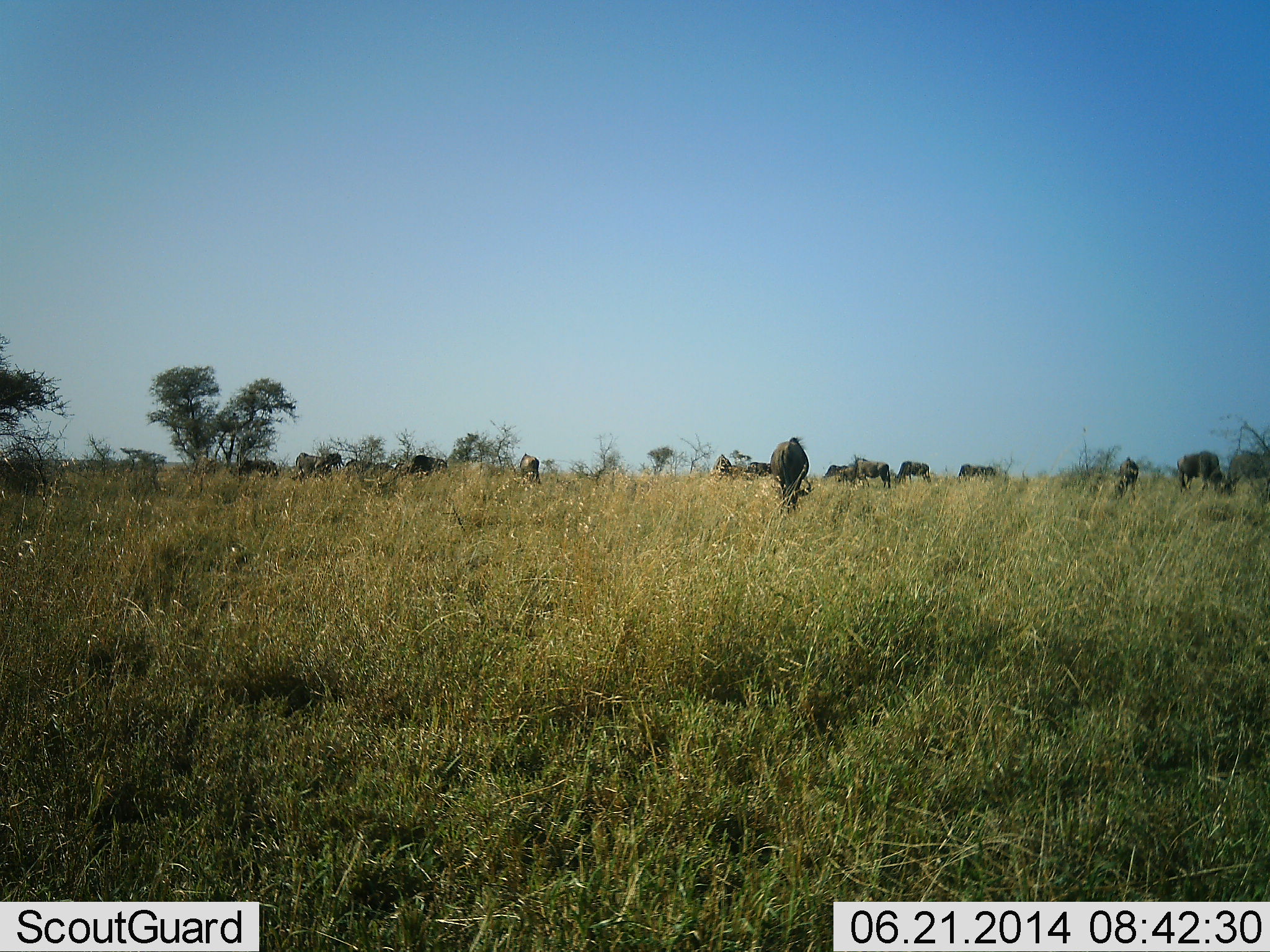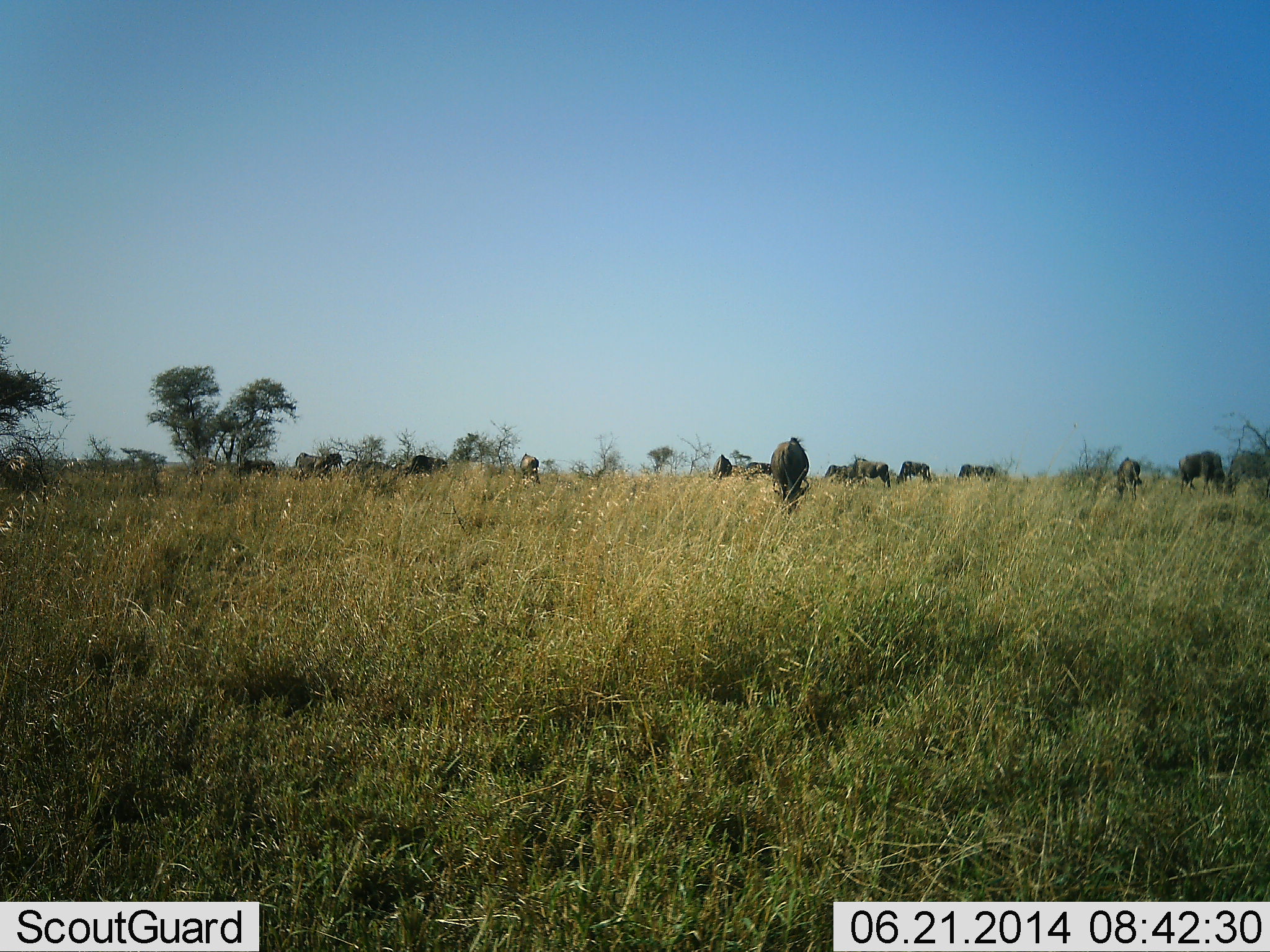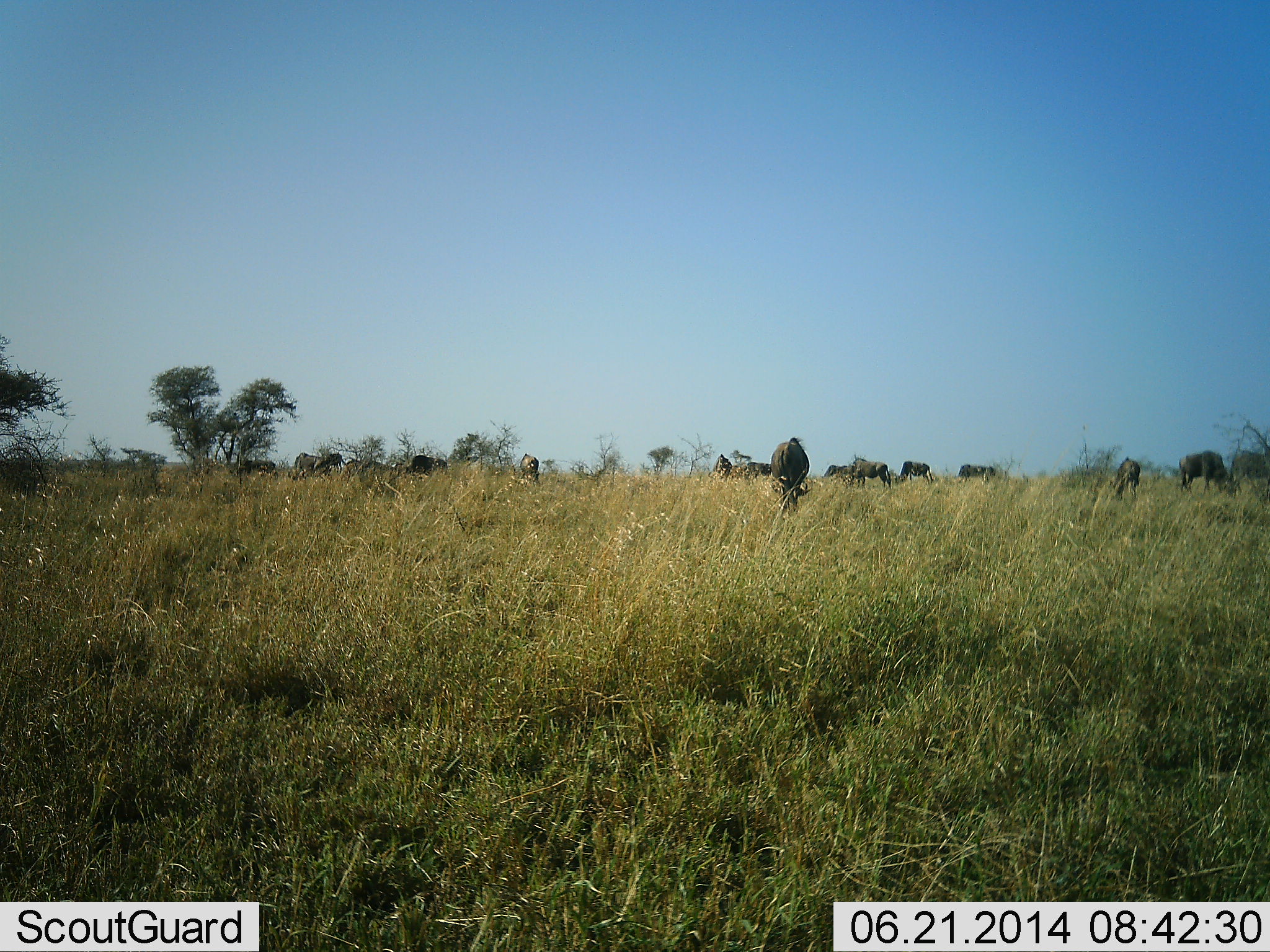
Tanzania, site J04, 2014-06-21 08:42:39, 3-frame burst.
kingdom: Animalia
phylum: Chordata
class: Mammalia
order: Artiodactyla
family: Bovidae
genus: Connochaetes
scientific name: Connochaetes taurinus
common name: blue wildebeest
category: wildebeest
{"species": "wildebeest (blue wildebeest) (Connochaetes taurinus)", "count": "11-50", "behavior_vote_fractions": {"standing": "40%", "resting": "0%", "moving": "10%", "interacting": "0%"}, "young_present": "0%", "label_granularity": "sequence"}